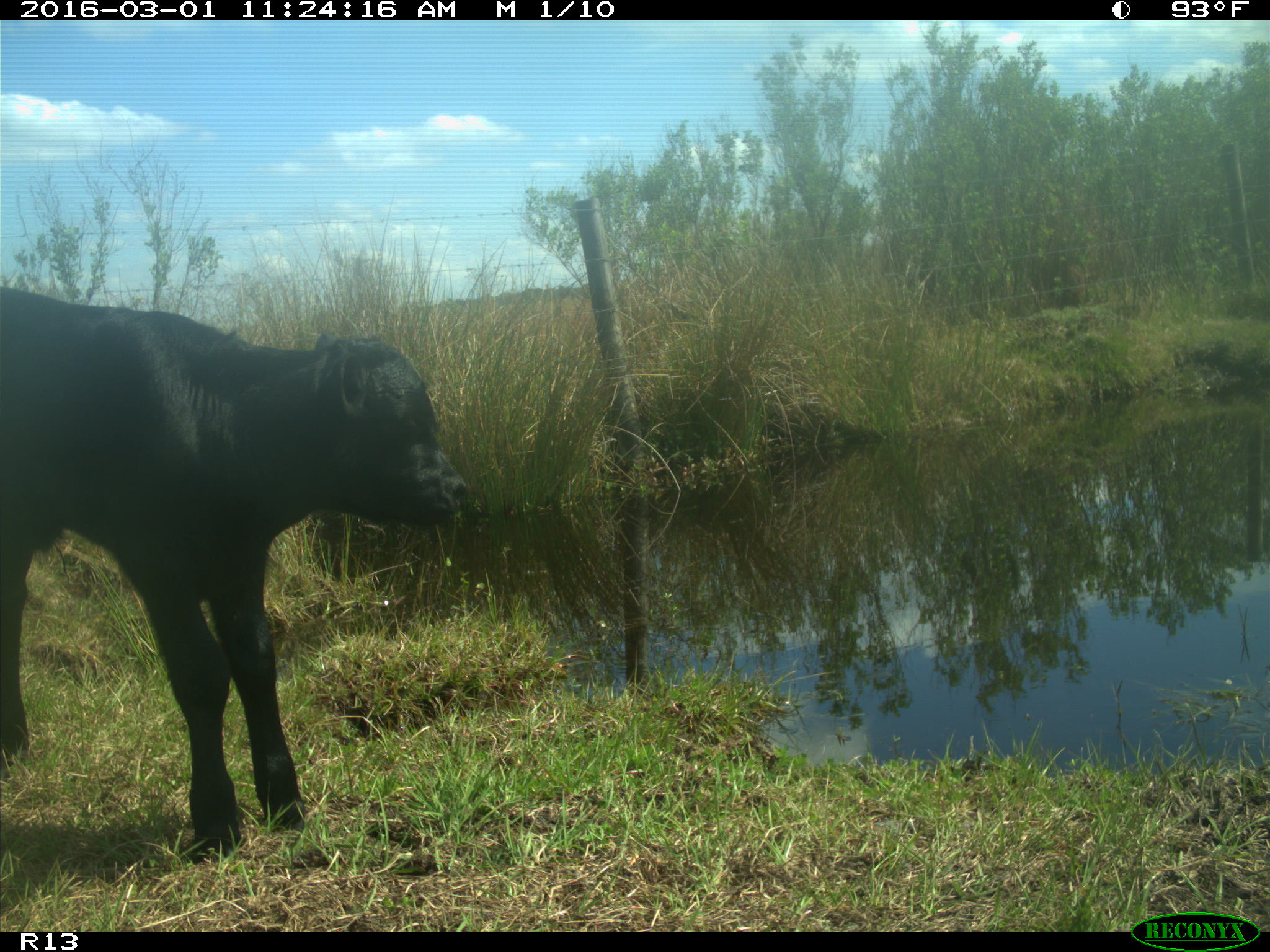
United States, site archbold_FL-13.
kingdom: Animalia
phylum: Chordata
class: Mammalia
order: Artiodactyla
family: Bovidae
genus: Bos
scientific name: Bos taurus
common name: domestic cow